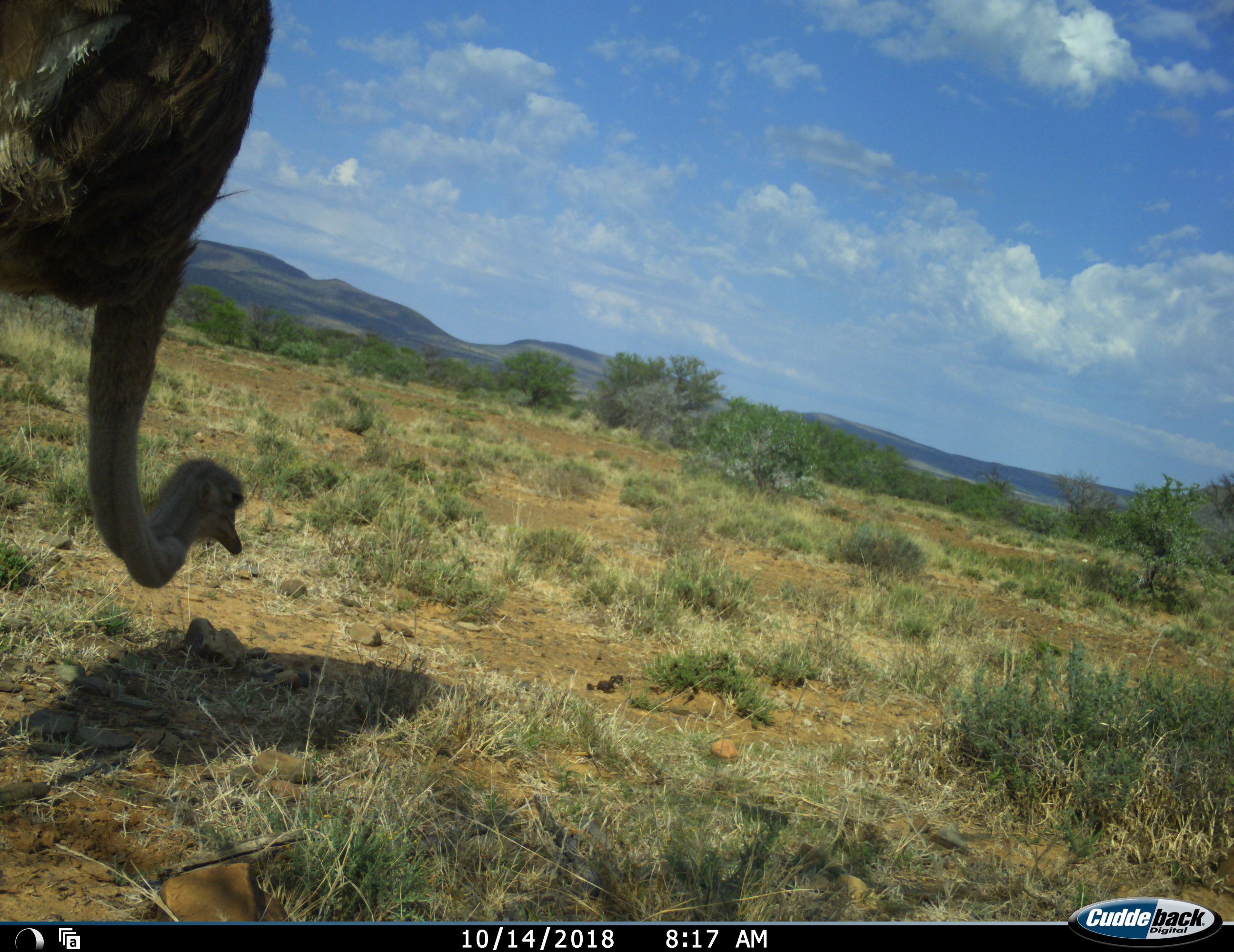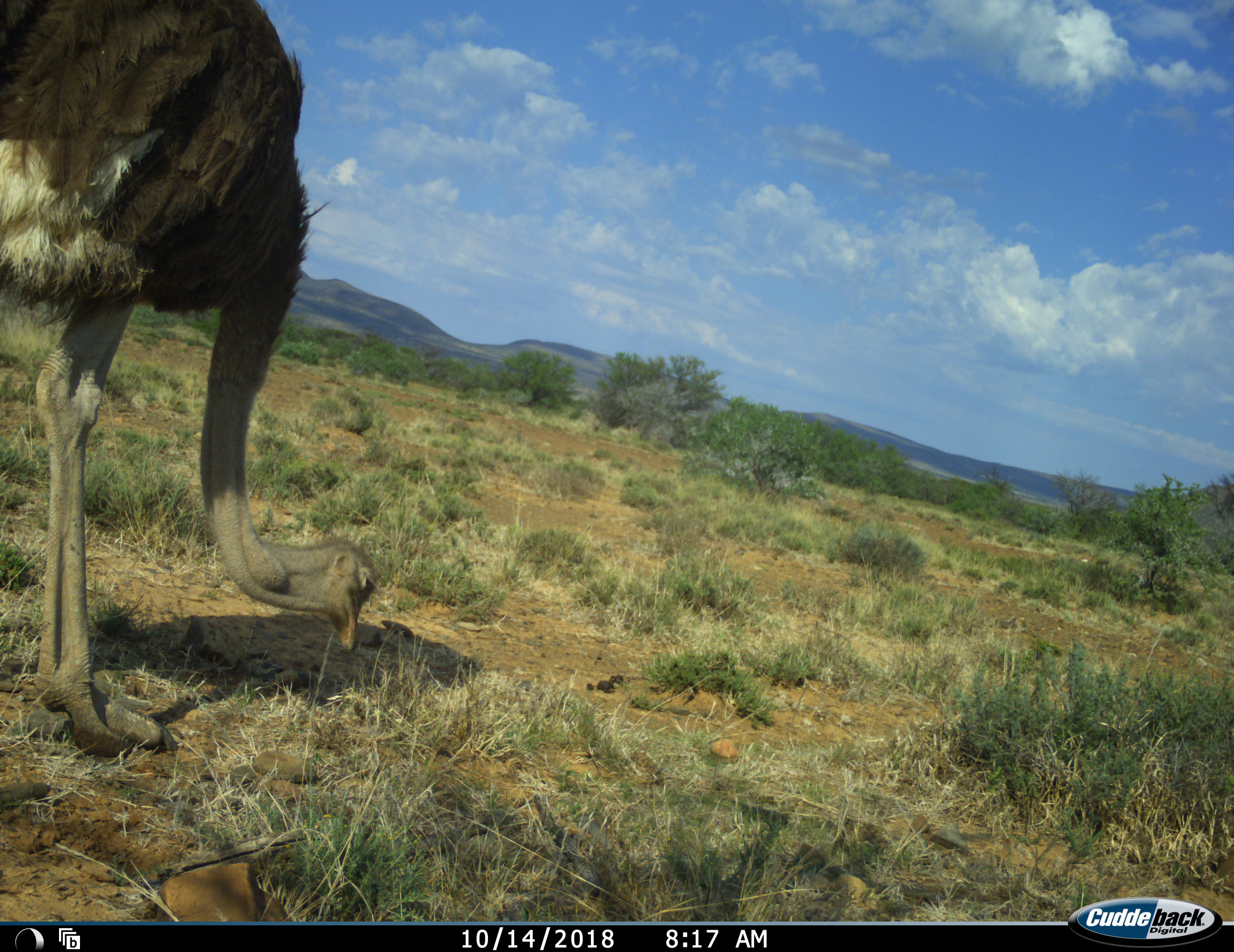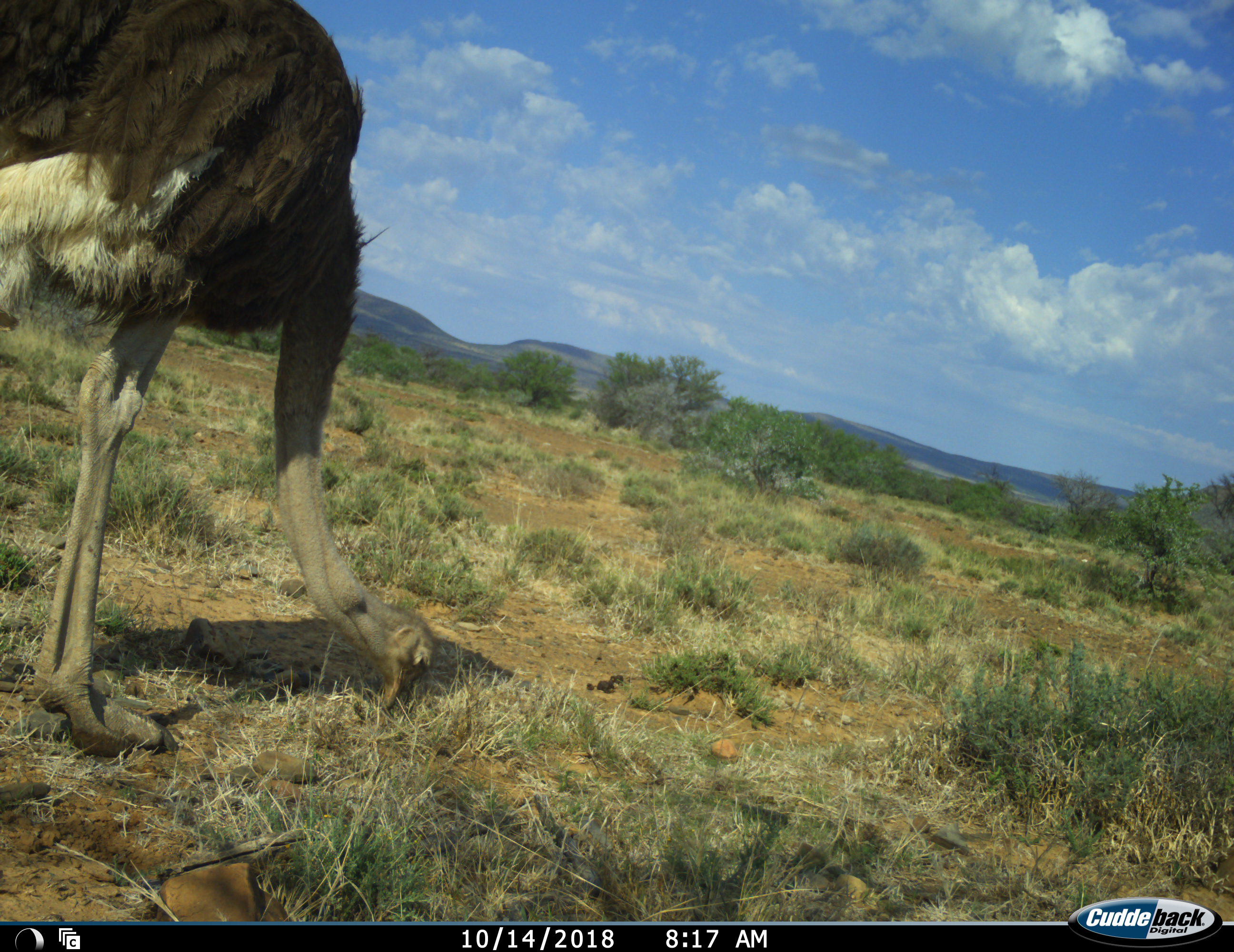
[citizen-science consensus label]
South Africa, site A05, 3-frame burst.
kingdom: Animalia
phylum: Chordata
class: Aves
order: Struthioniformes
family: Struthionidae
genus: Struthio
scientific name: Struthio camelus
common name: ostrich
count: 1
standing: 10%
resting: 0%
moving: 0%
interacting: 0%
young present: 0%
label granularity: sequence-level